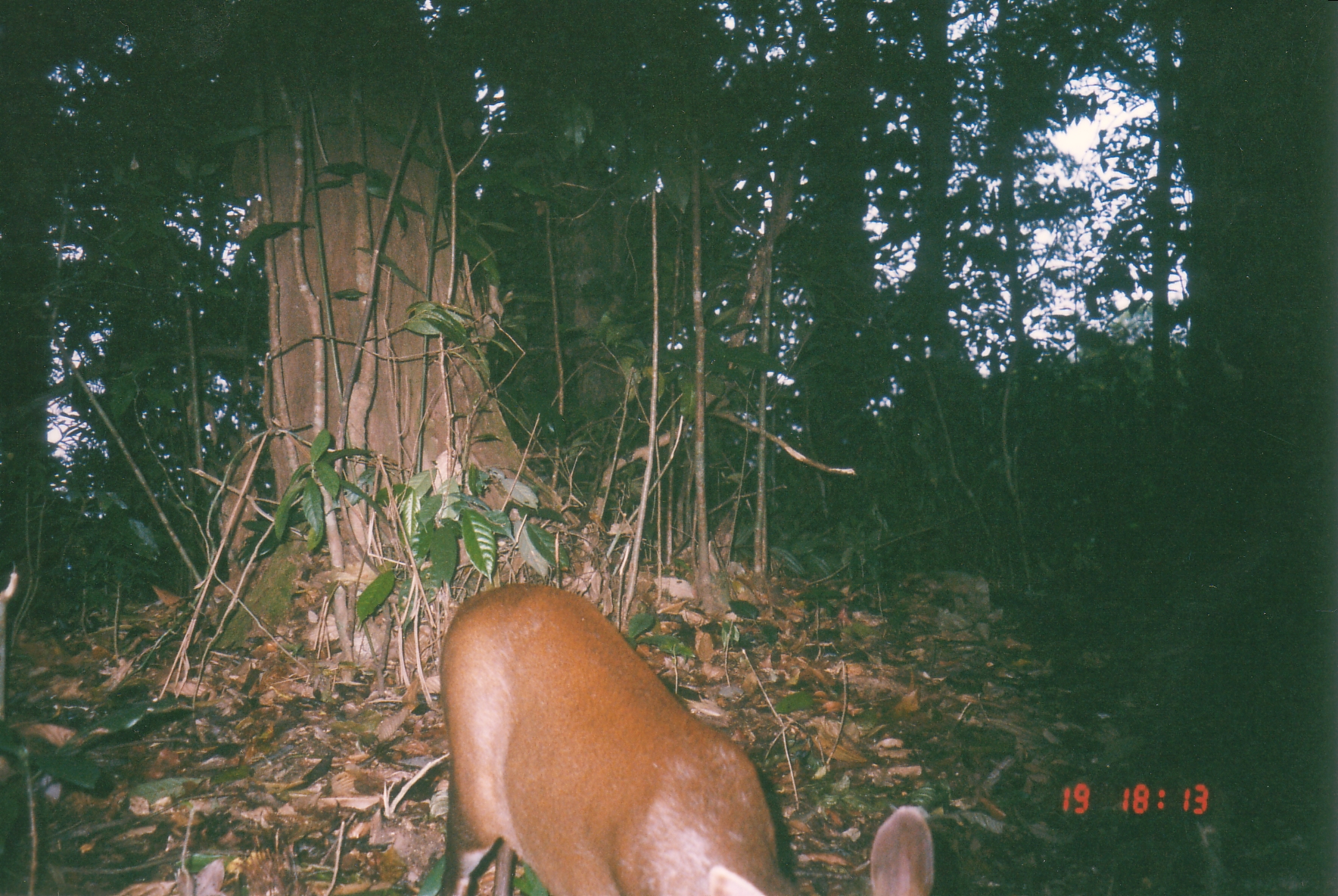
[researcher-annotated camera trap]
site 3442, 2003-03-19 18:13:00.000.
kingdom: Animalia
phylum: Chordata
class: Mammalia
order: Artiodactyla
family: Cervidae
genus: Muntiacus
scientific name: Muntiacus rooseveltorum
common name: roosevelts' muntjac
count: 1